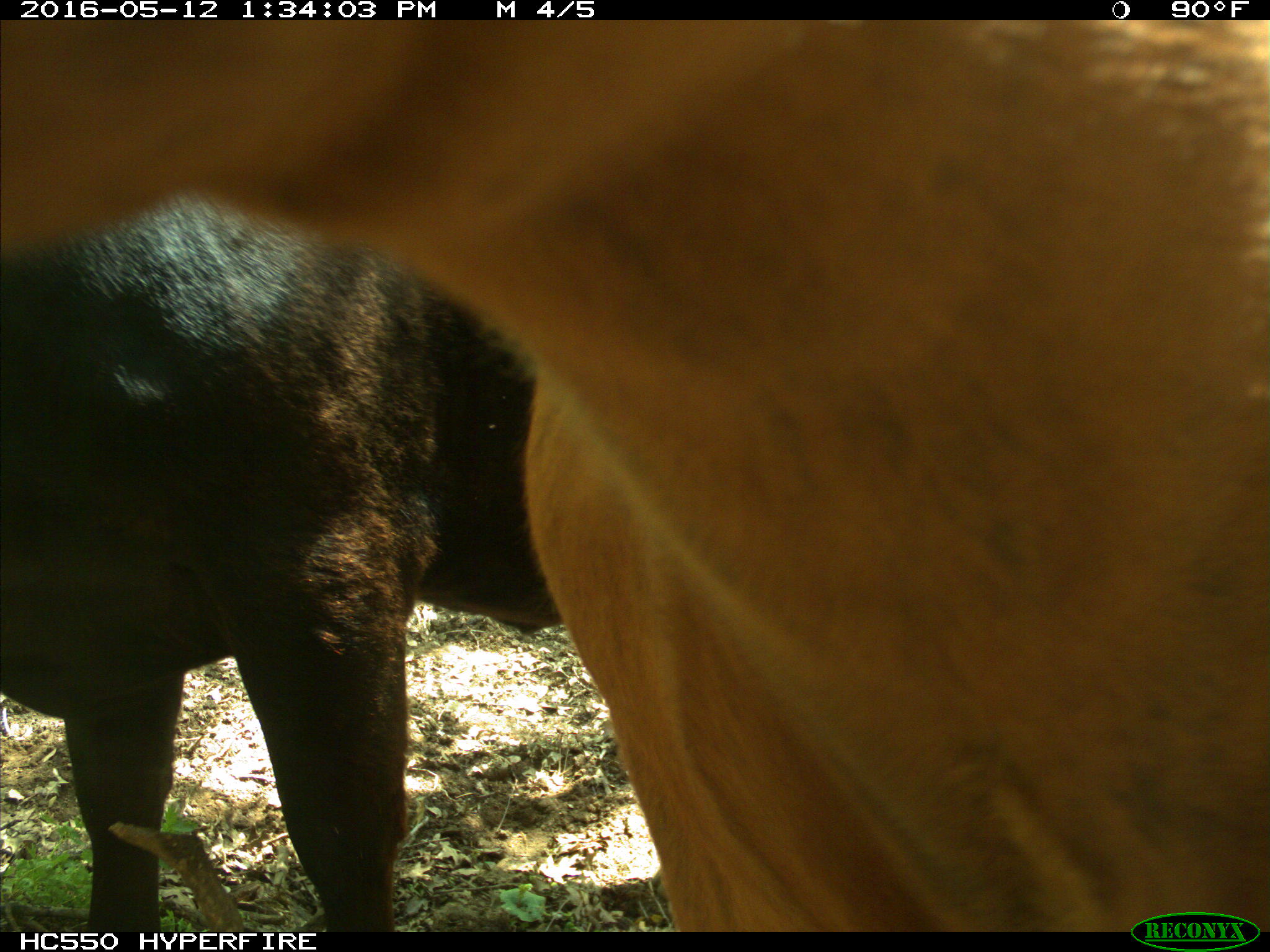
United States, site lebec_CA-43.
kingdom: Animalia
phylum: Chordata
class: Mammalia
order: Artiodactyla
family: Bovidae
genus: Bos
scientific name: Bos taurus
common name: domestic cow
Bos taurus (domestic cow).